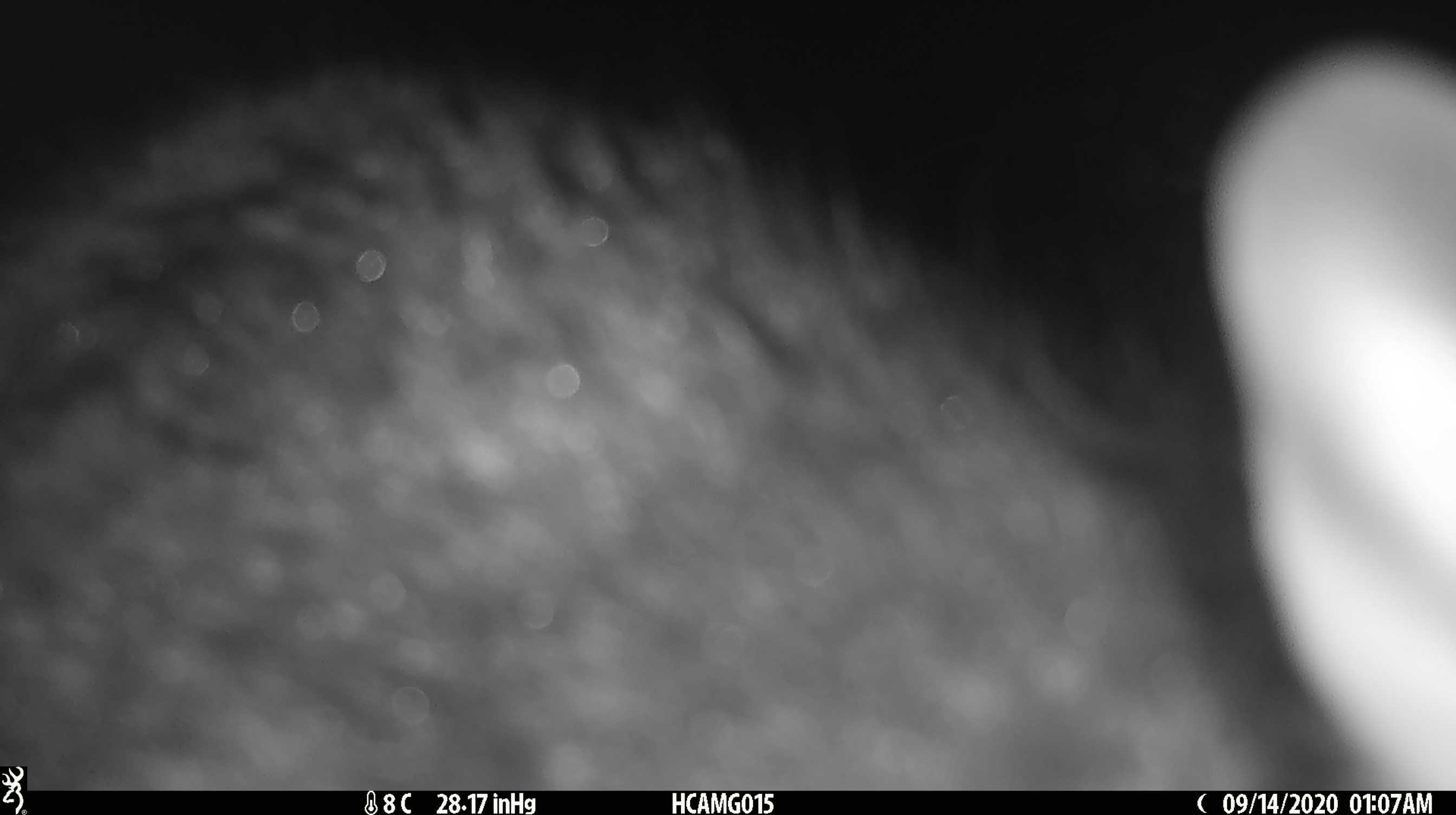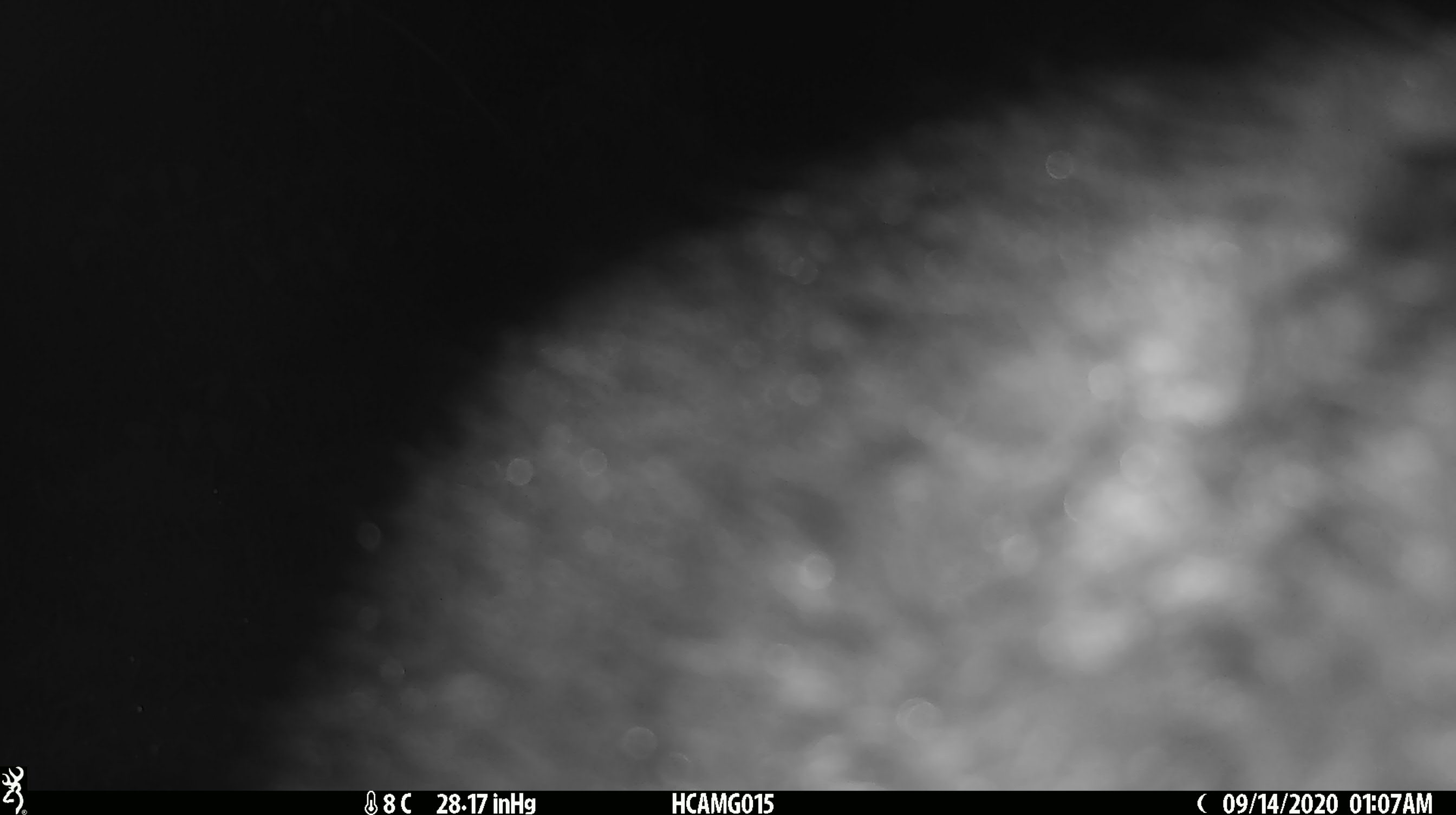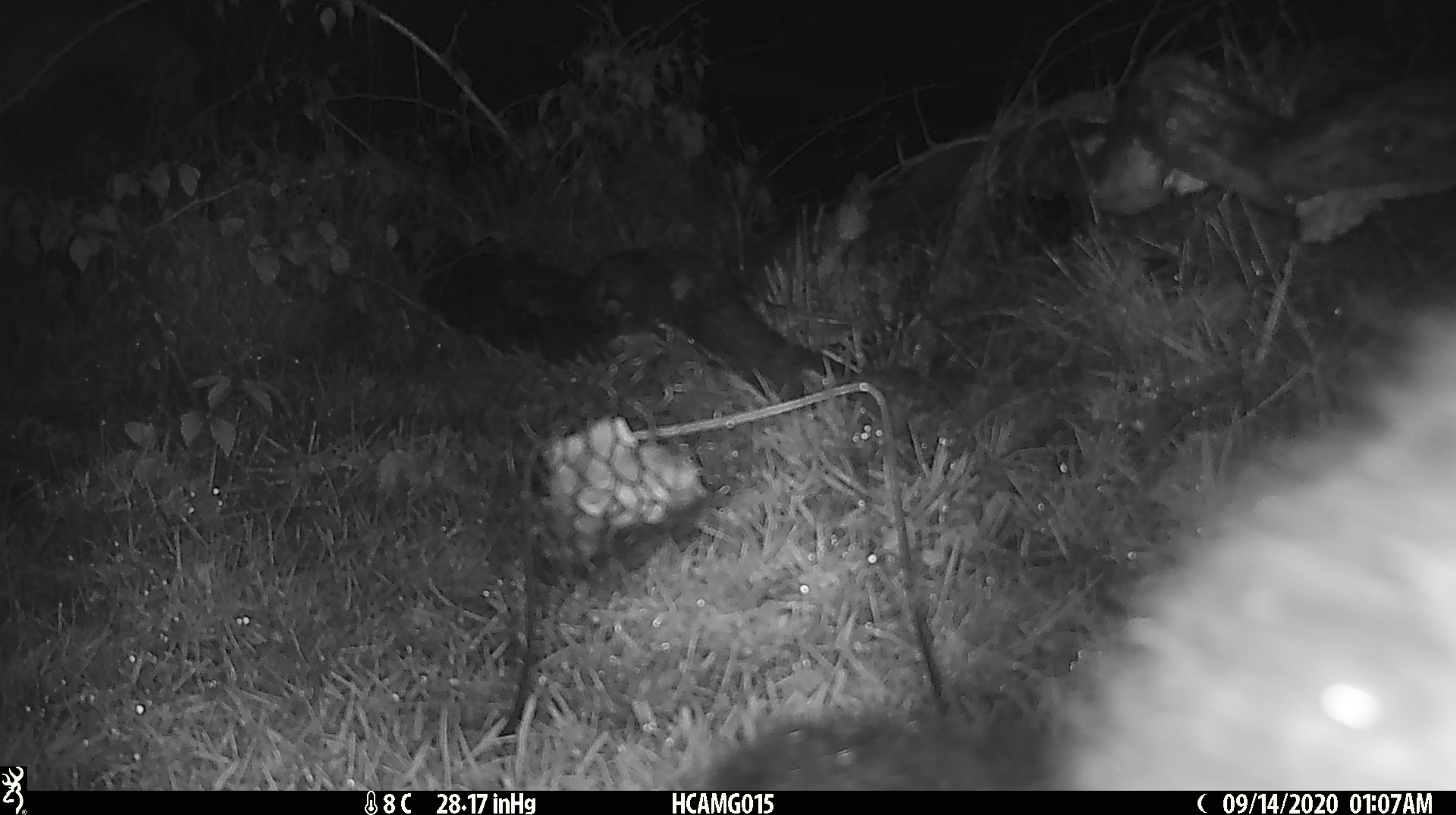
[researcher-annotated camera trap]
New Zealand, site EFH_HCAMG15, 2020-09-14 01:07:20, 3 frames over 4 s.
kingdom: Animalia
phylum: Chordata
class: Mammalia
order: Diprotodontia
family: Phalangeridae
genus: Trichosurus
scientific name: Trichosurus vulpecula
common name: common brushtail possum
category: possum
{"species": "possum (common brushtail possum) (Trichosurus vulpecula)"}